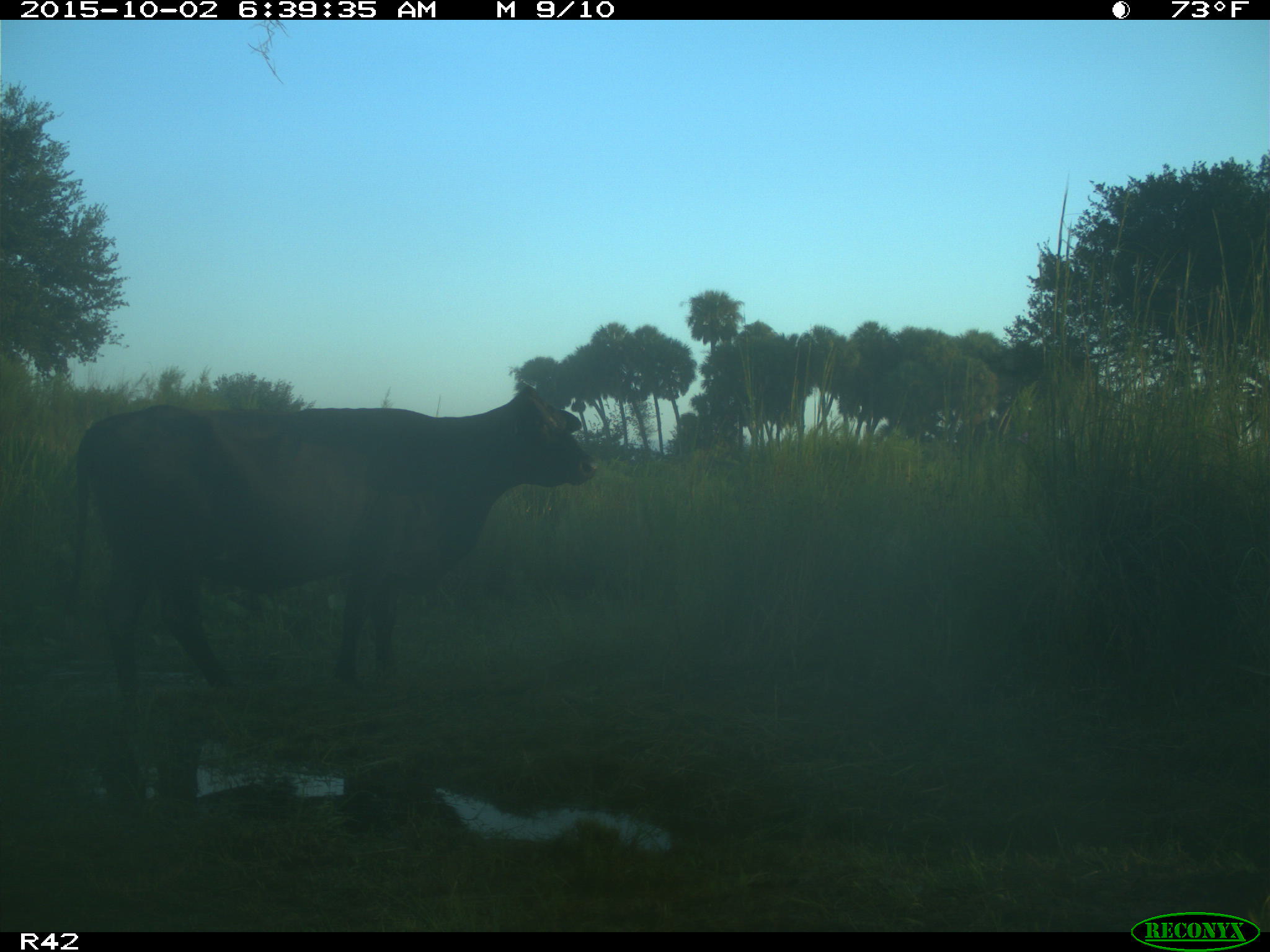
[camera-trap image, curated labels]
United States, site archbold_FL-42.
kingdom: Animalia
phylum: Chordata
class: Mammalia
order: Artiodactyla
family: Bovidae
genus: Bos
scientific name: Bos taurus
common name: domestic cow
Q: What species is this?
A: Bos taurus (domestic cow).